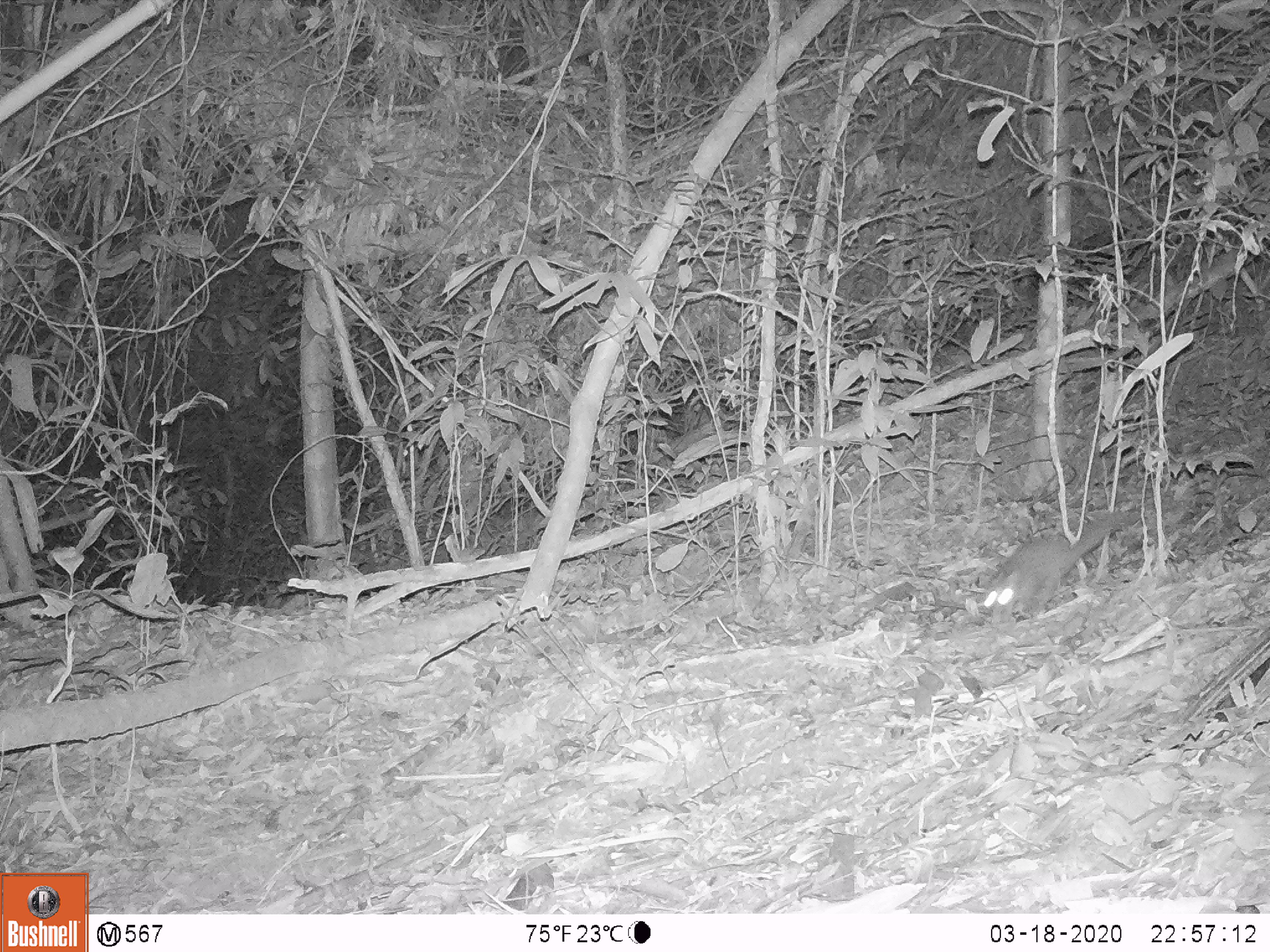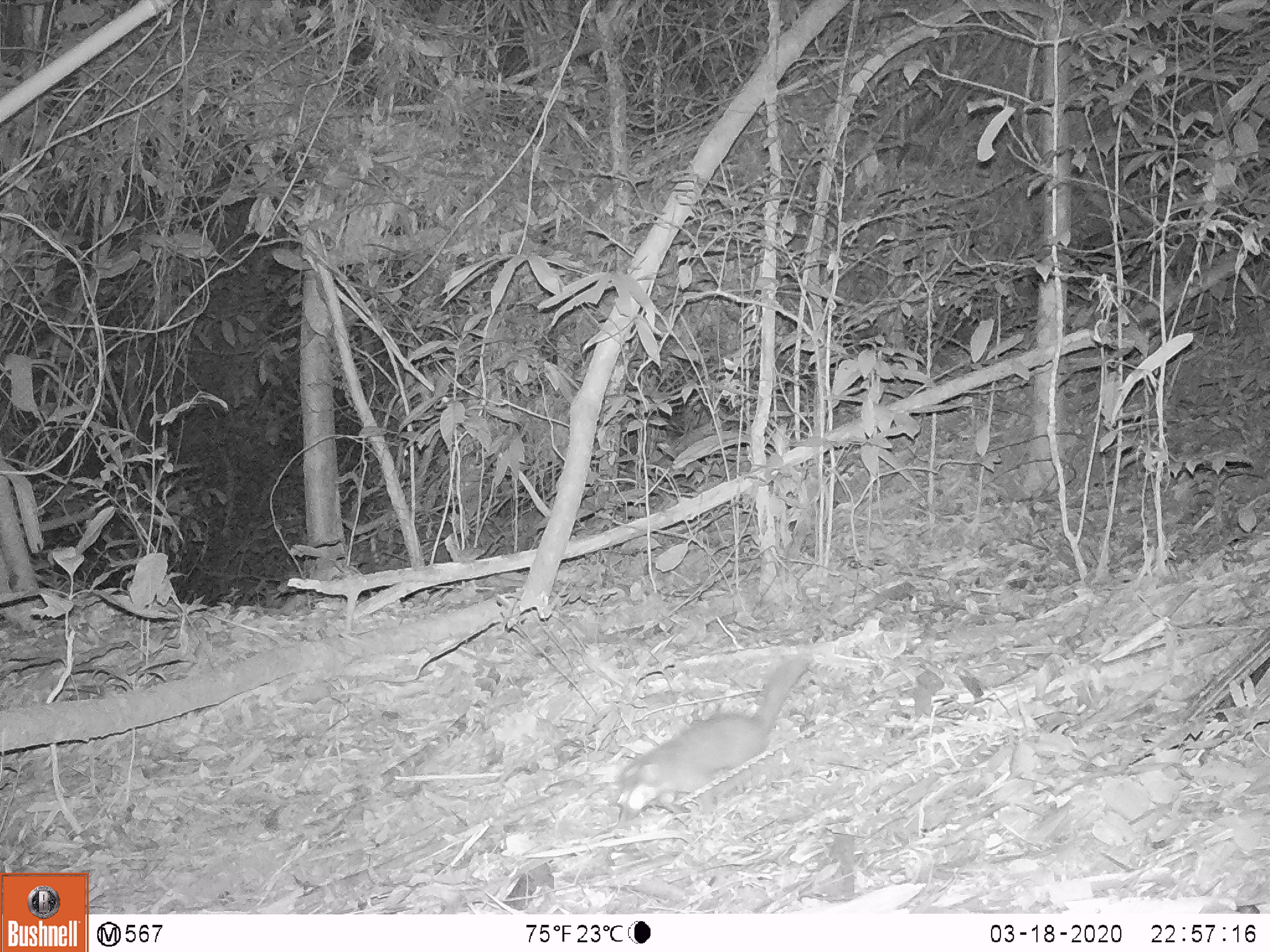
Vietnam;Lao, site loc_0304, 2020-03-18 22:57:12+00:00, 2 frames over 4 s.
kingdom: Animalia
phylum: Chordata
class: Mammalia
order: Carnivora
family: Mustelidae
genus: Melogale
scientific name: Melogale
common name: ferret badger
Ferret badger (Melogale). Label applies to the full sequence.